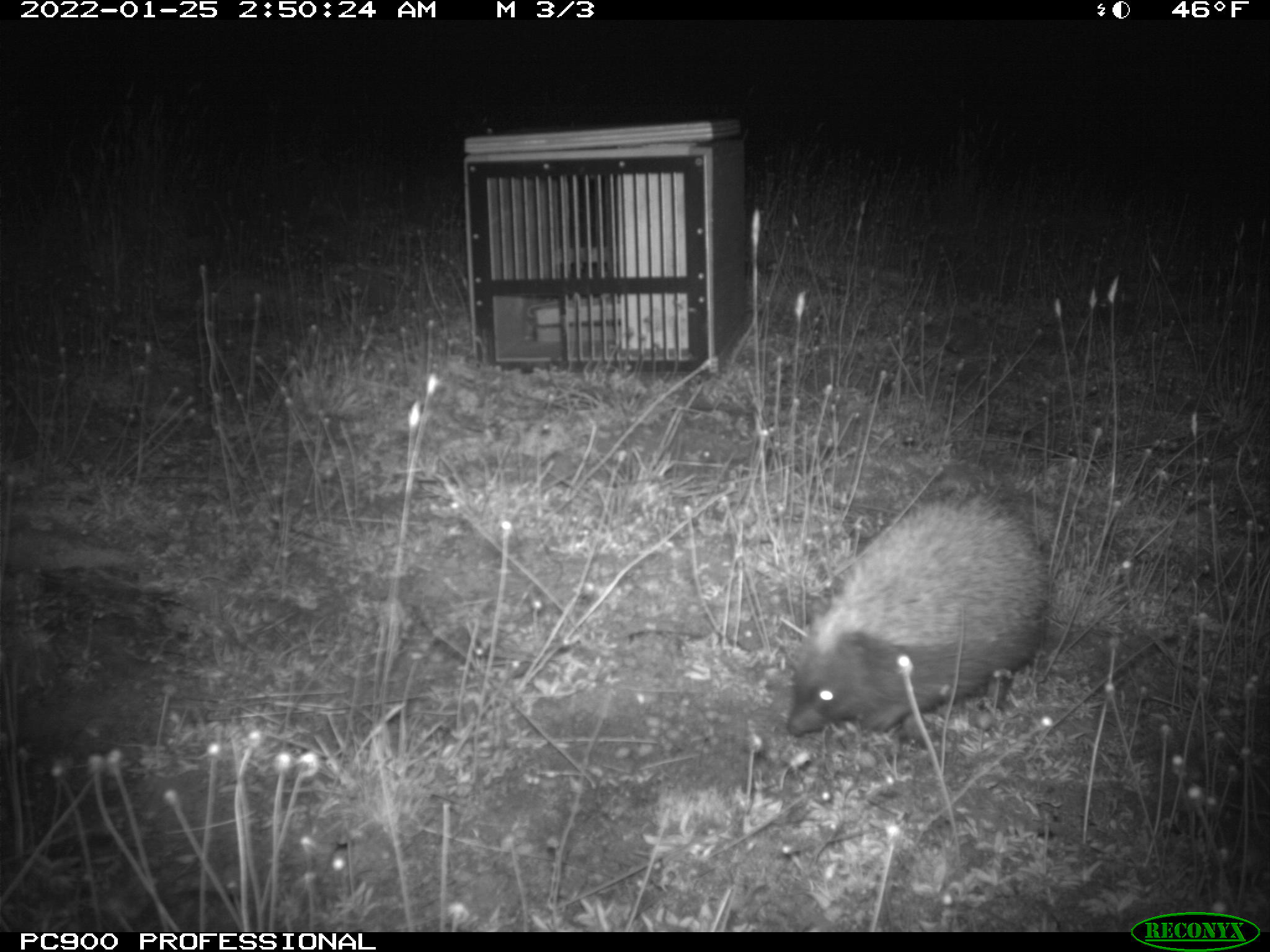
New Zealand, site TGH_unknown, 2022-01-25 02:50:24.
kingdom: Animalia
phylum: Chordata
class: Mammalia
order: Eulipotyphla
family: Erinaceidae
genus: Erinaceus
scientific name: Erinaceus europaeus europaeus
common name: european hedgehog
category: hedgehog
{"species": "hedgehog (european hedgehog) (Erinaceus europaeus europaeus)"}